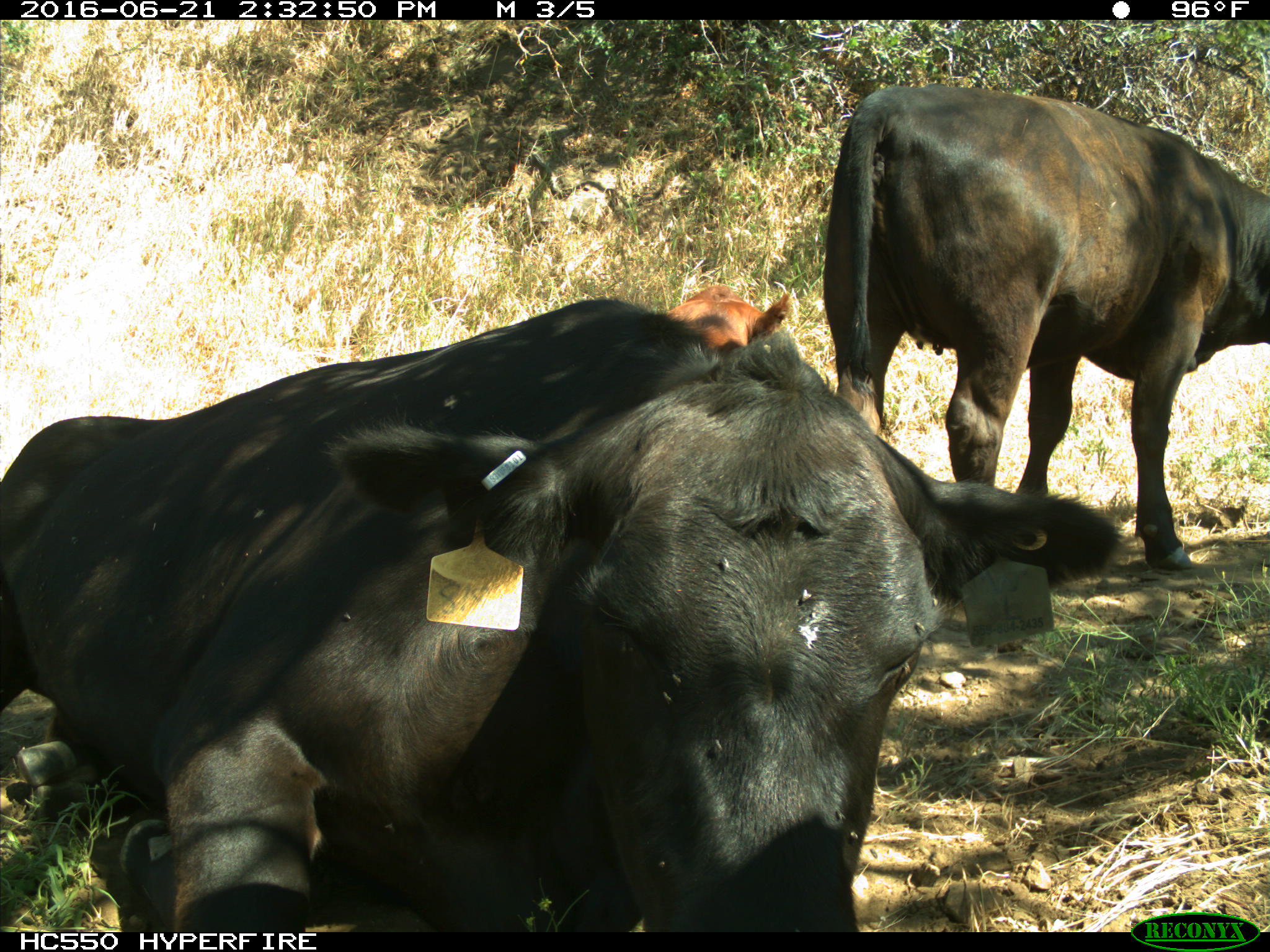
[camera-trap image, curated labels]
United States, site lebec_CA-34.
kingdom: Animalia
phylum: Chordata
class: Mammalia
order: Artiodactyla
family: Bovidae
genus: Bos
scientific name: Bos taurus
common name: domestic cow